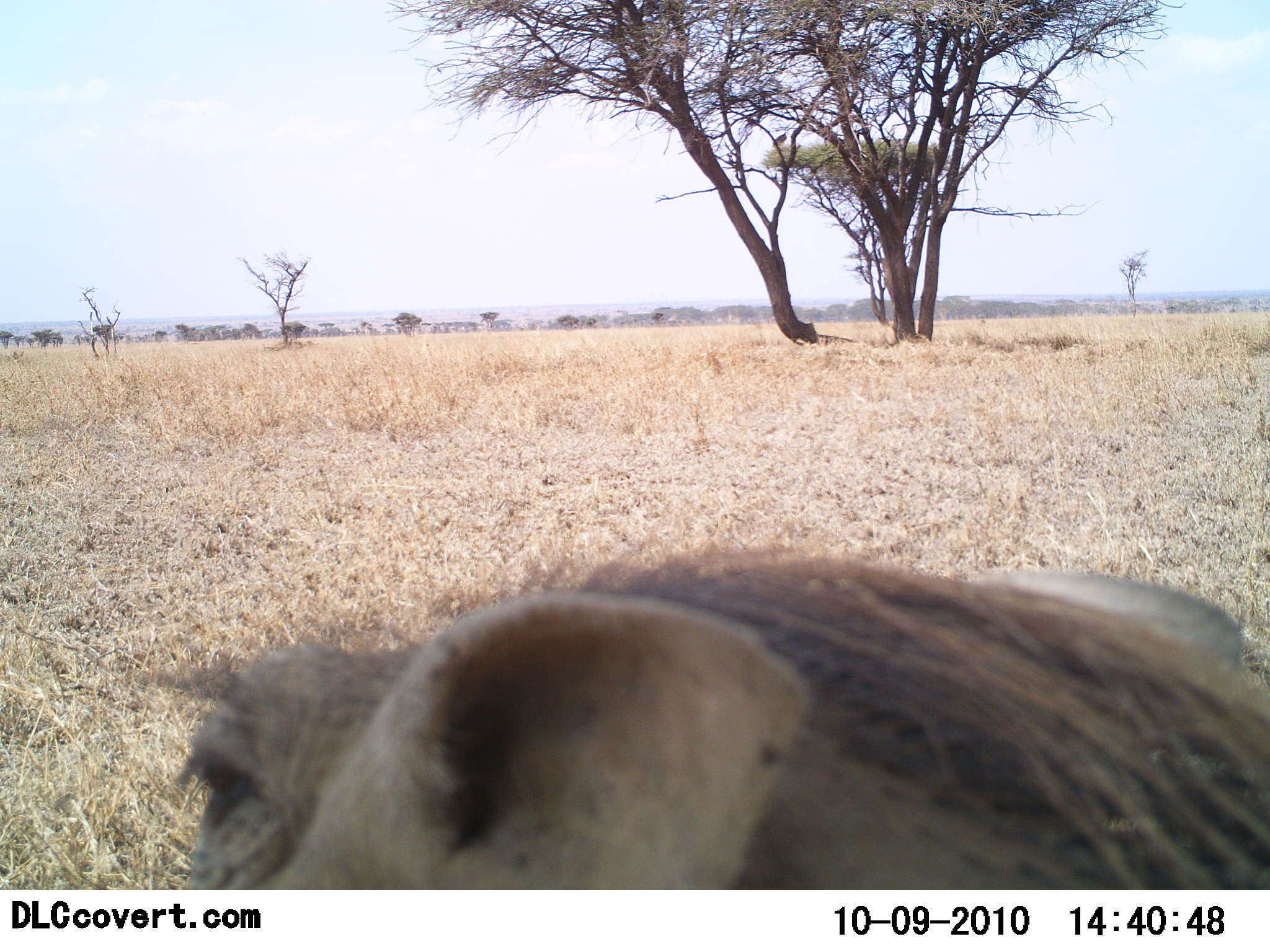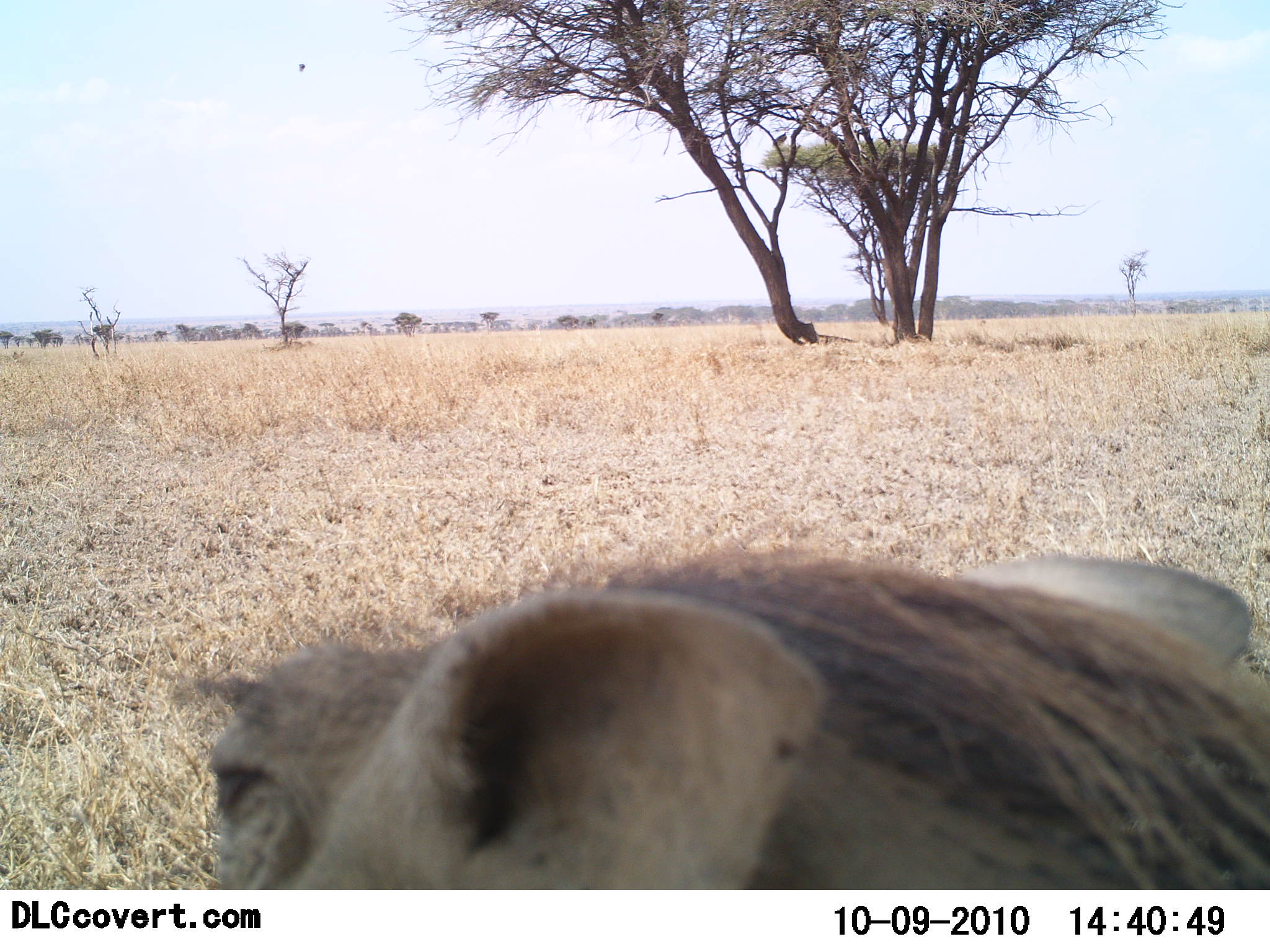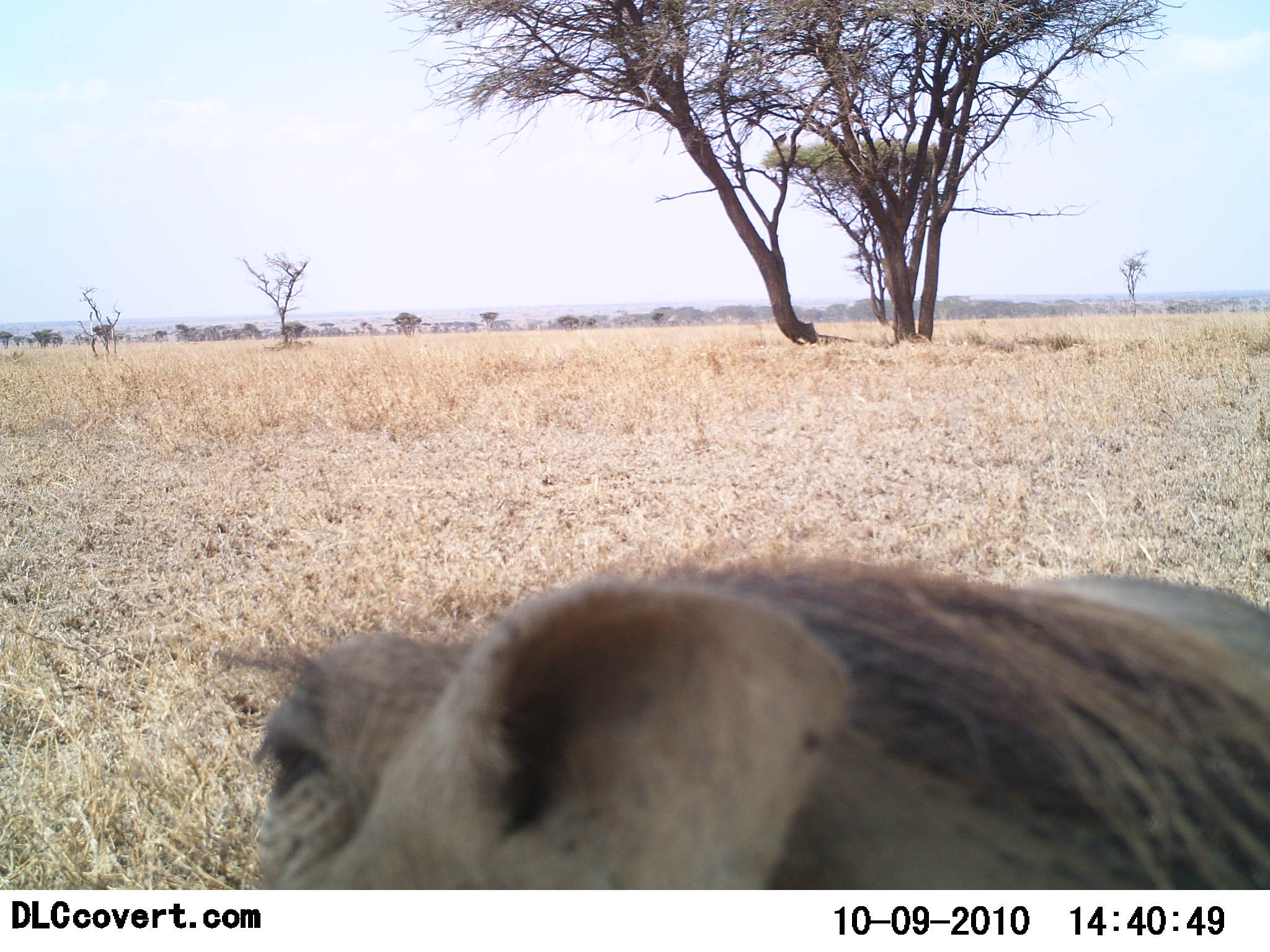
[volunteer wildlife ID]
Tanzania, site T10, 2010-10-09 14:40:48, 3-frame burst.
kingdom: Animalia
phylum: Chordata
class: Mammalia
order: Artiodactyla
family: Suidae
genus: Phacochoerus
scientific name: Phacochoerus africanus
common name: warthog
Warthog (Phacochoerus africanus), count 1. Behavior (volunteer vote fractions): standing 36%, resting 64%, moving 0%, interacting 0%. Young present (vote fraction): 0%. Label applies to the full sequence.